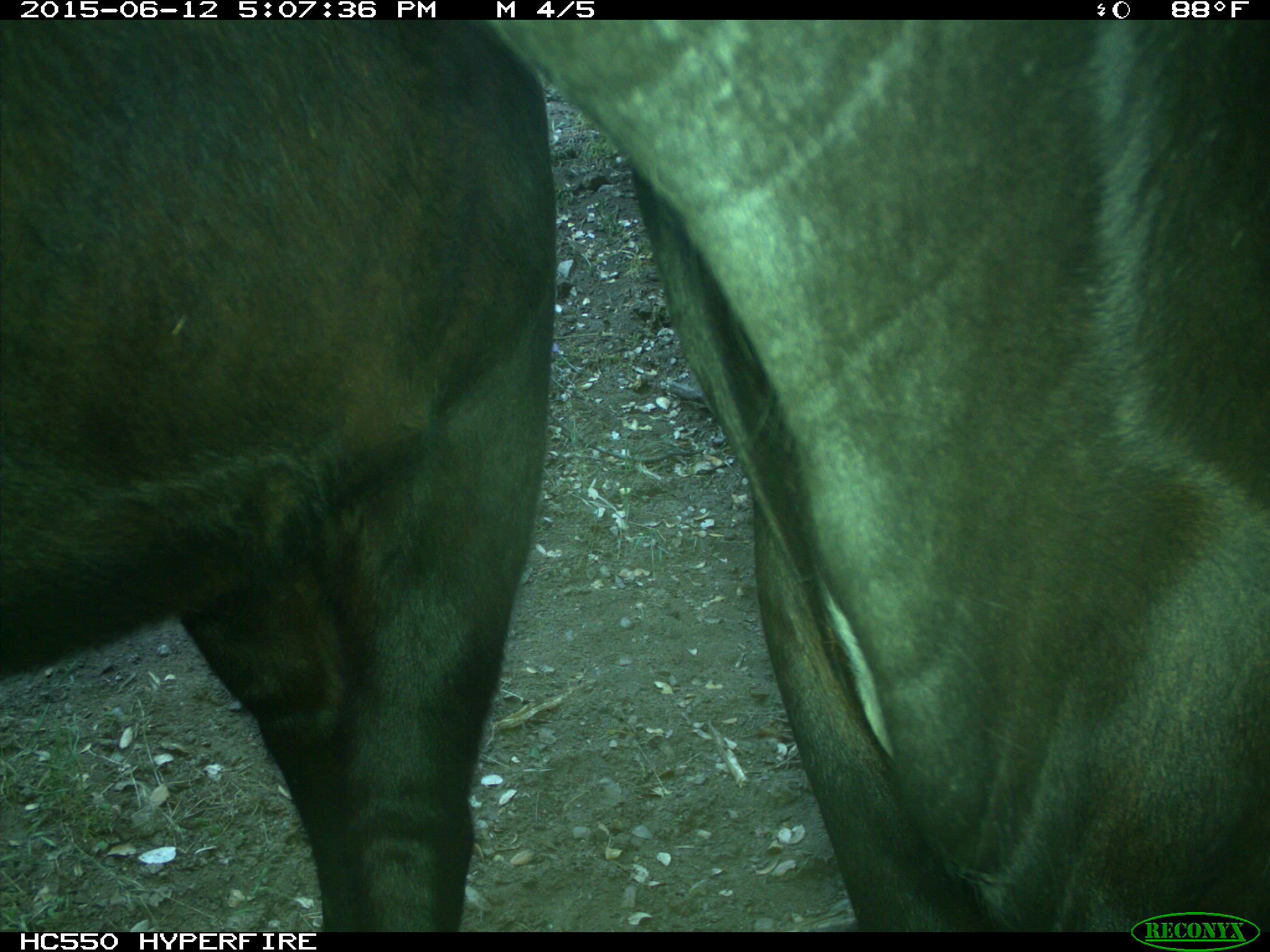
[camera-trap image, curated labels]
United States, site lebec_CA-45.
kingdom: Animalia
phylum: Chordata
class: Mammalia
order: Artiodactyla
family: Bovidae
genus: Bos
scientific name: Bos taurus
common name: domestic cow